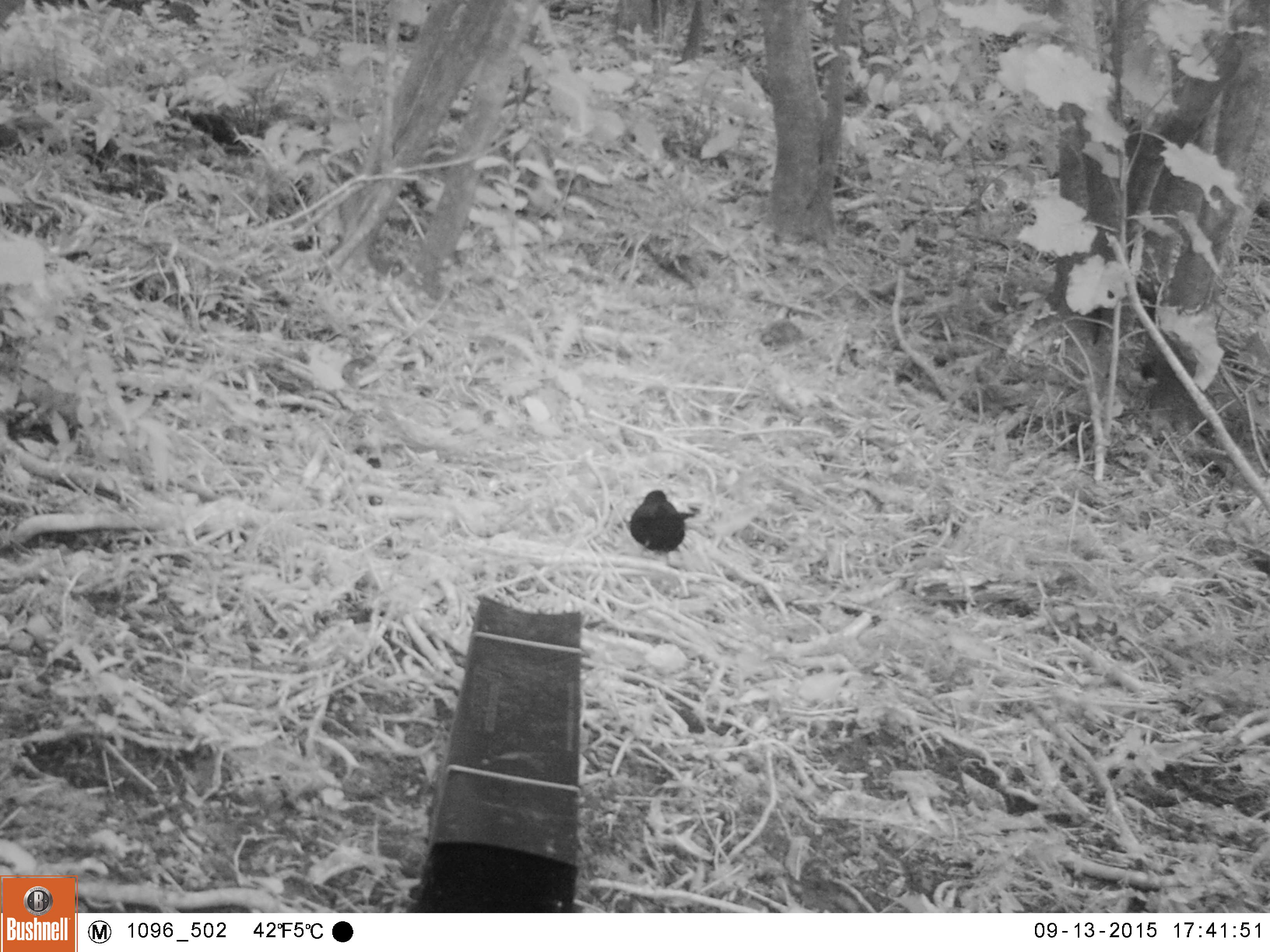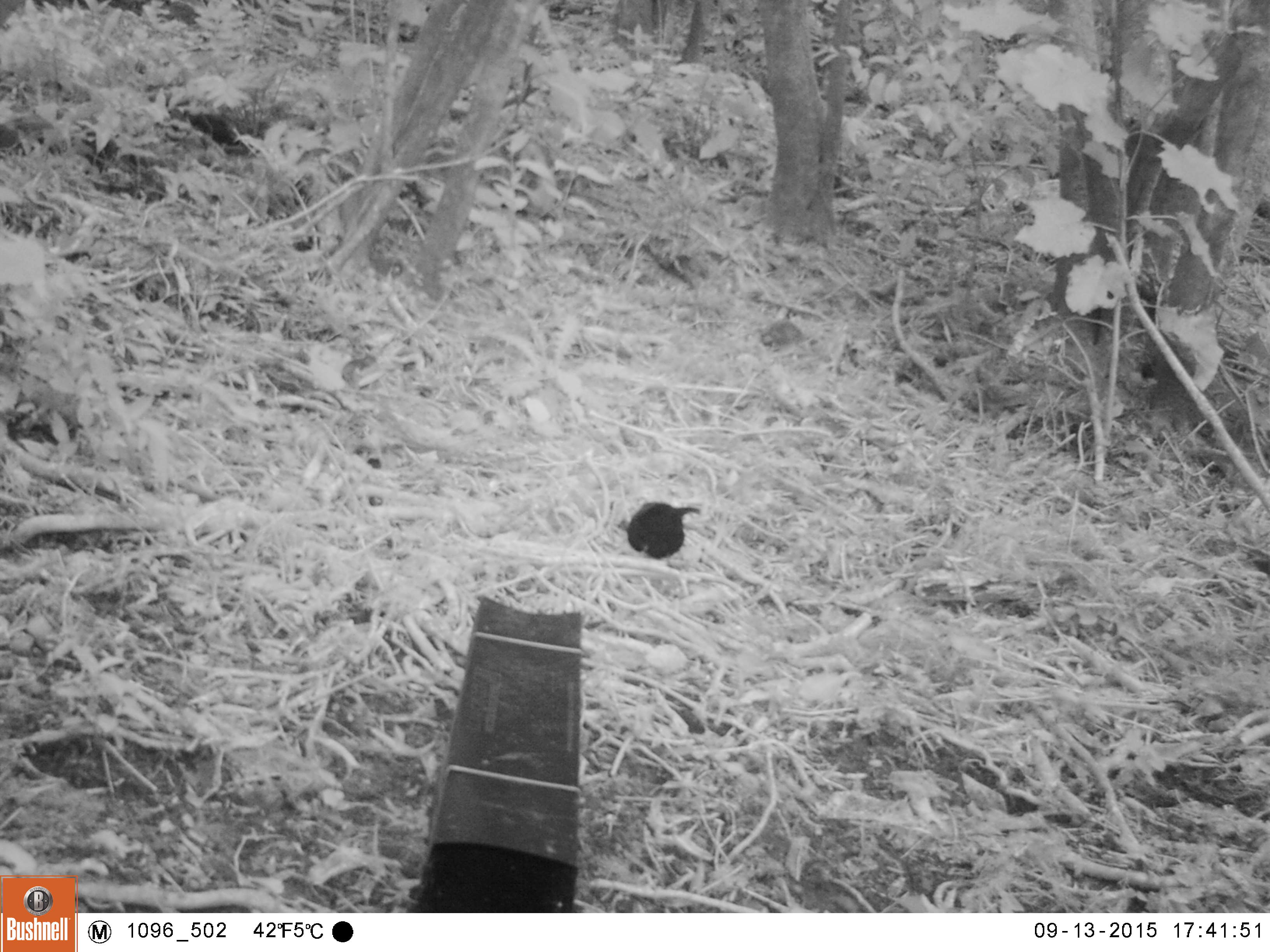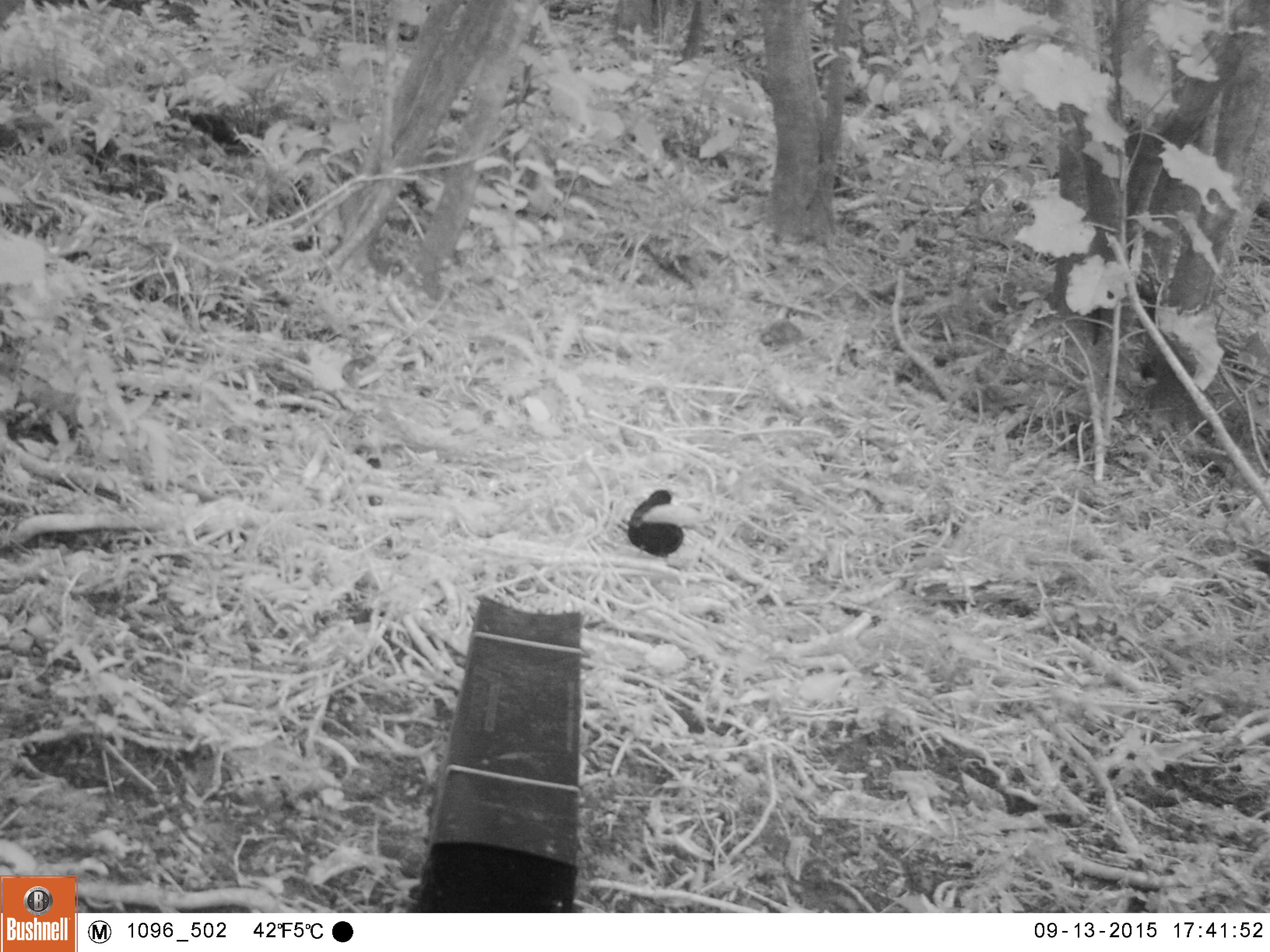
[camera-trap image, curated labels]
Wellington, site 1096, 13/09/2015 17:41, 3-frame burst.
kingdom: Animalia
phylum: Chordata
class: Aves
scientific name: Aves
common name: bird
Bird (Aves).